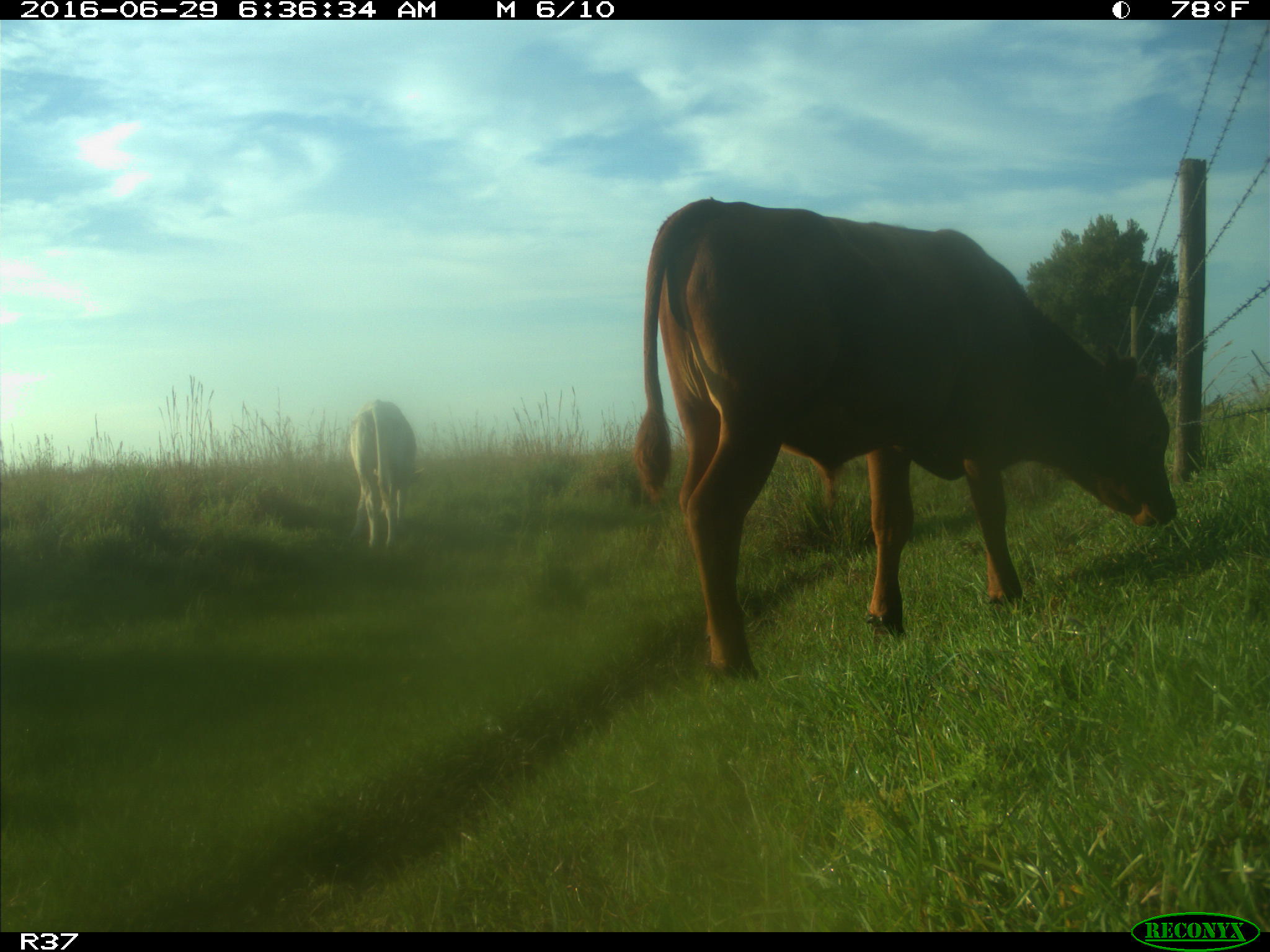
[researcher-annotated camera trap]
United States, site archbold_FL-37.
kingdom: Animalia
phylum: Chordata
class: Mammalia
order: Artiodactyla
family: Bovidae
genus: Bos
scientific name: Bos taurus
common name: domestic cow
Bos taurus (domestic cow).